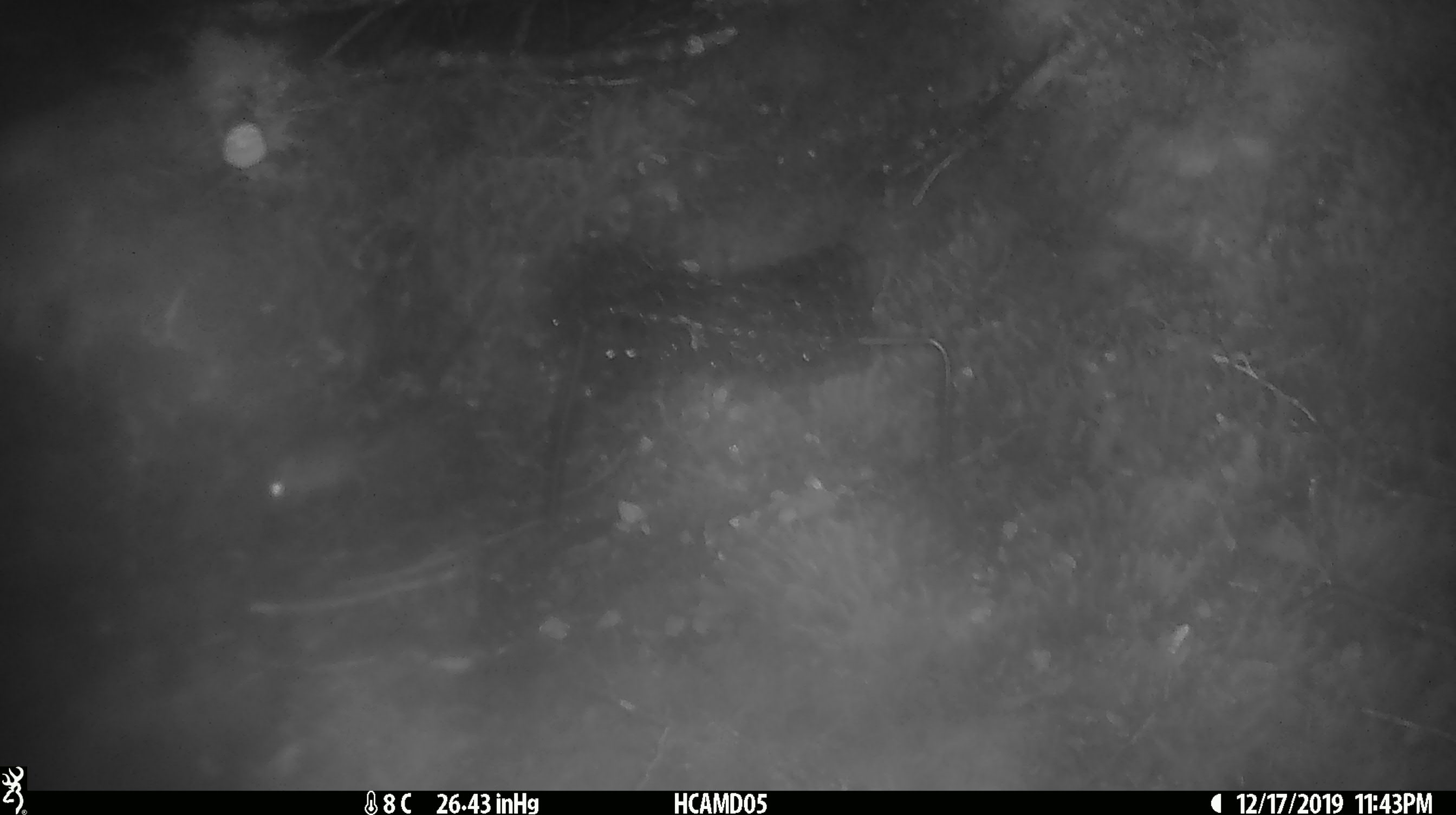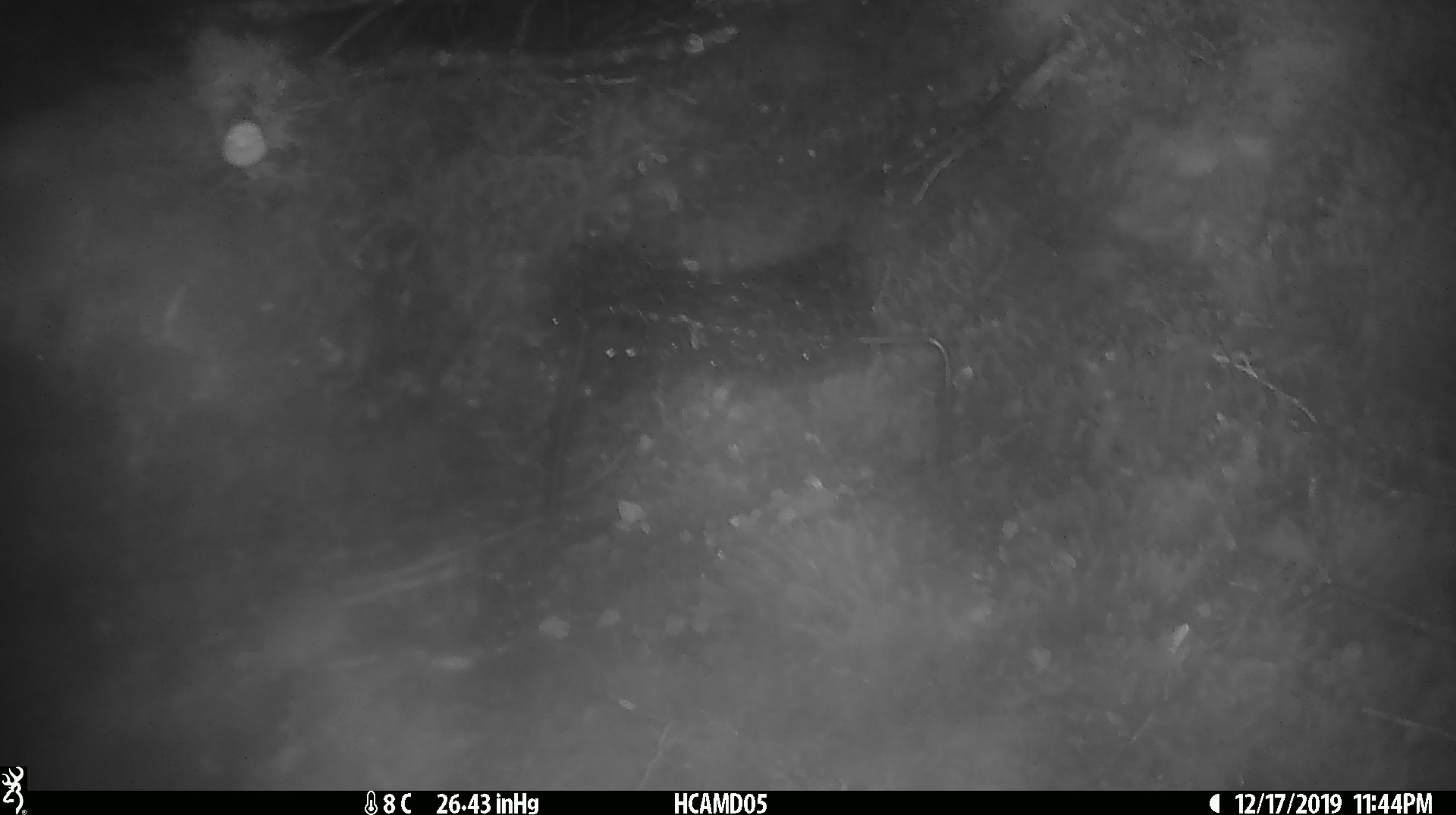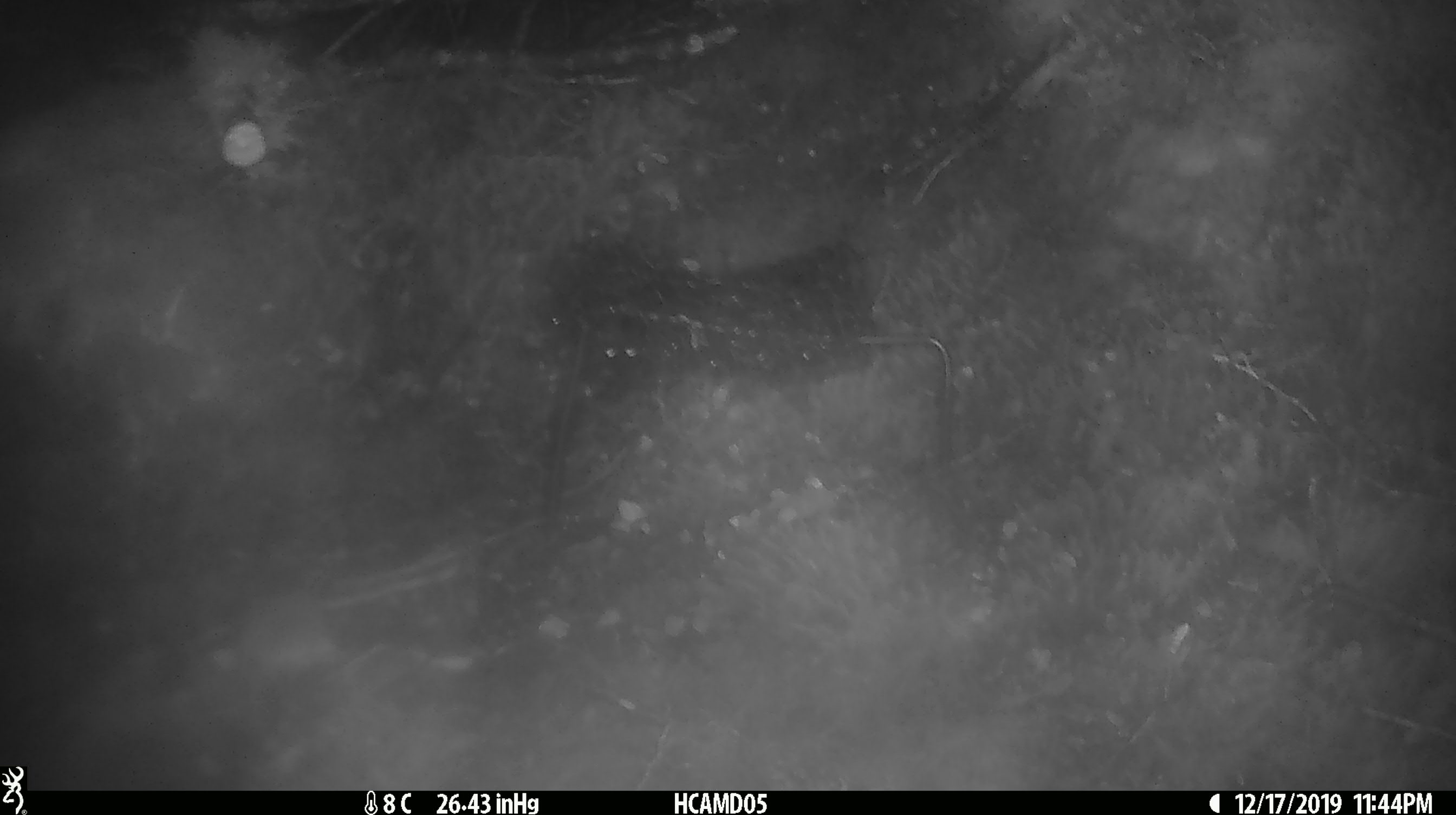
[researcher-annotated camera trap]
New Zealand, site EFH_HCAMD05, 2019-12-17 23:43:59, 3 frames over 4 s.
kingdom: Animalia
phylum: Chordata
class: Mammalia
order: Rodentia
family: Muridae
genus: Mus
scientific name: Mus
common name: mouse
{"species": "mouse (Mus)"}